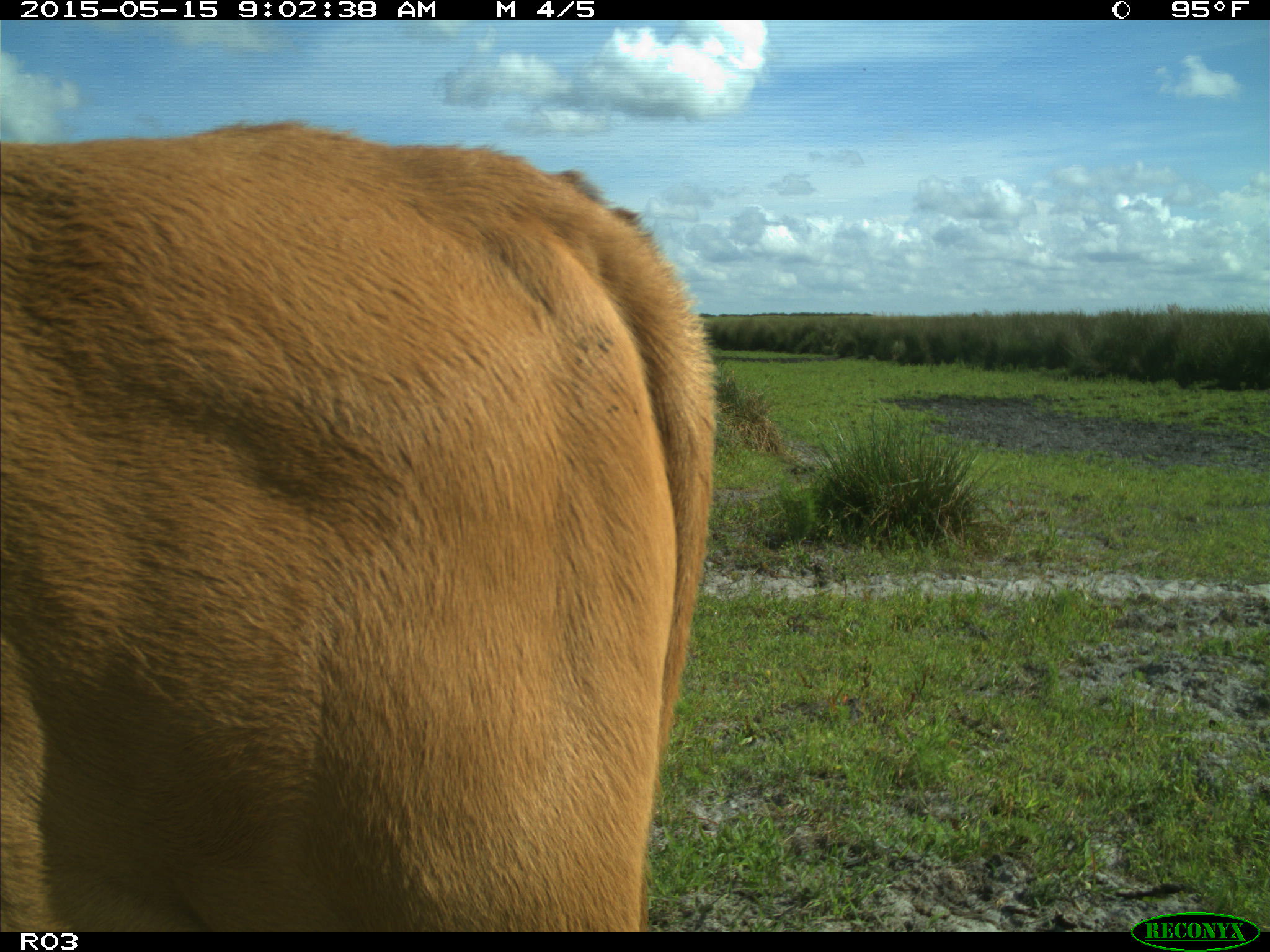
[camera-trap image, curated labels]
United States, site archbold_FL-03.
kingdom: Animalia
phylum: Chordata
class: Mammalia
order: Artiodactyla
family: Bovidae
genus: Bos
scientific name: Bos taurus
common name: domestic cow